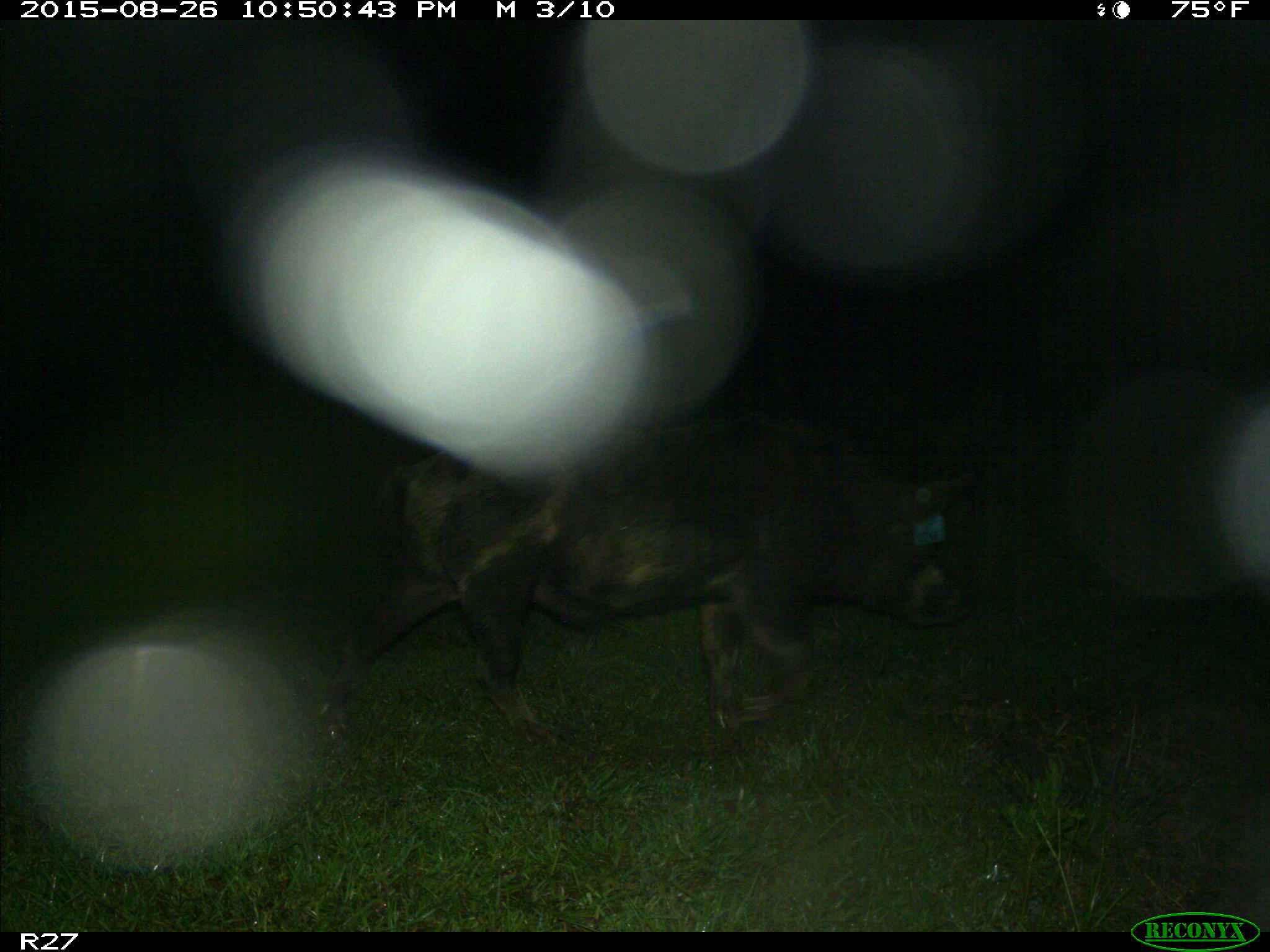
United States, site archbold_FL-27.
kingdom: Animalia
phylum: Chordata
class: Mammalia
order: Artiodactyla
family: Suidae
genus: Sus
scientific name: Sus scrofa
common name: wild boar